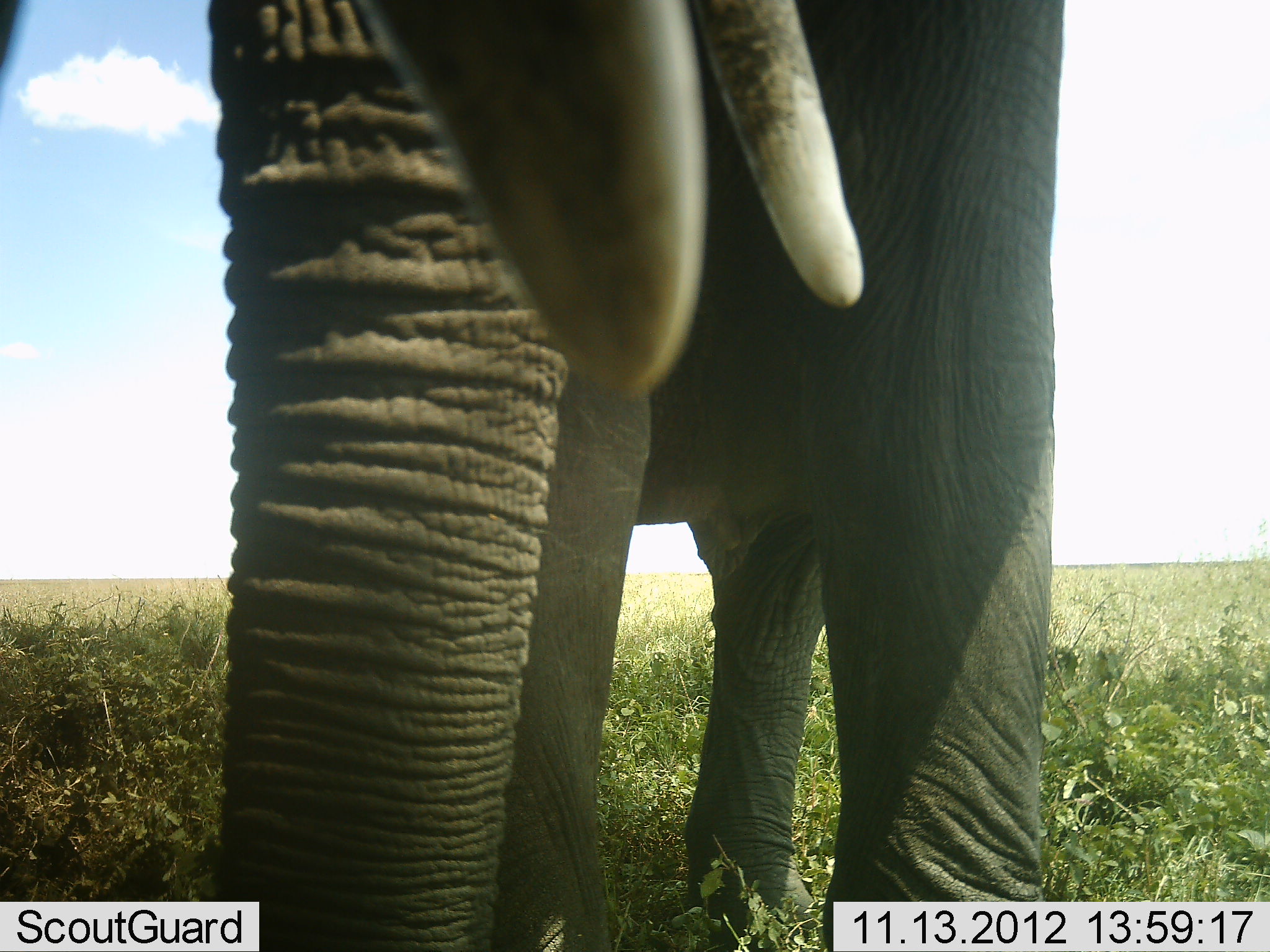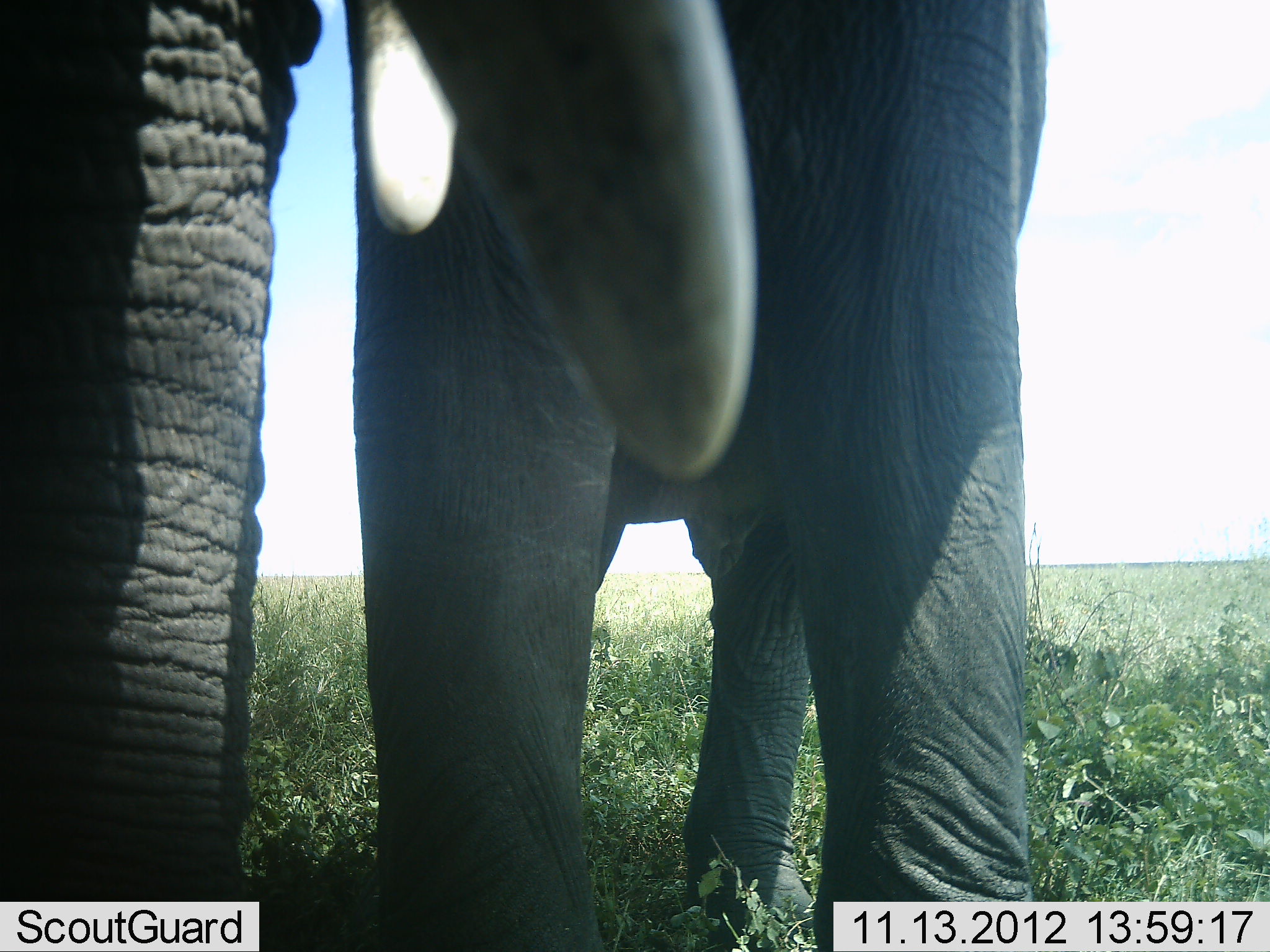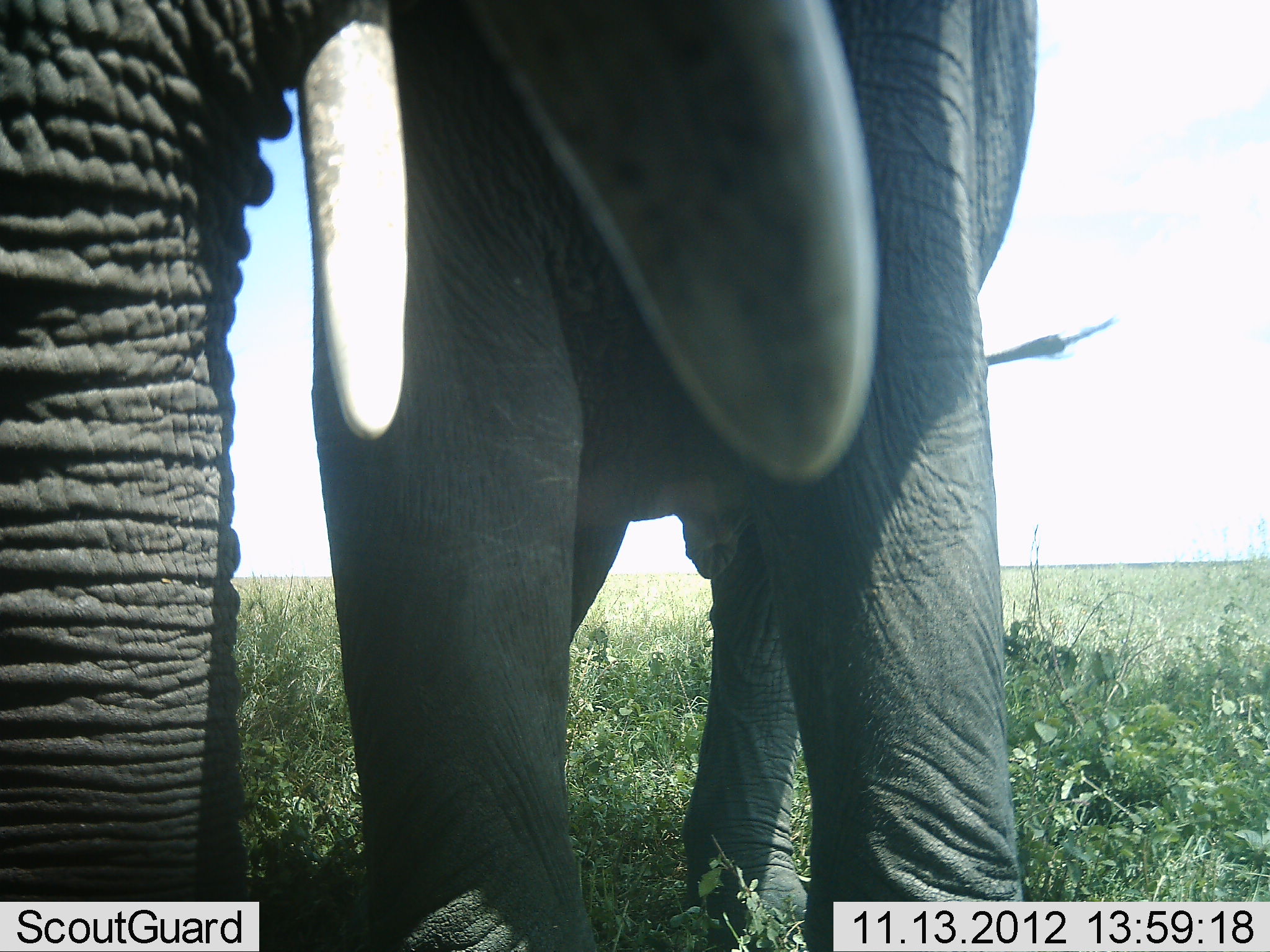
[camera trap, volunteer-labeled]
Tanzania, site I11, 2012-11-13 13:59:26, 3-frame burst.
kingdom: Animalia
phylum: Chordata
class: Mammalia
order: Proboscidea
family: Elephantidae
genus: Loxodonta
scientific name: Loxodonta africana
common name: african bush elephant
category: elephant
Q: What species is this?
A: Elephant (african bush elephant) (Loxodonta africana).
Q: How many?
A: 2.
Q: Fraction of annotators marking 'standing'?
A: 80%.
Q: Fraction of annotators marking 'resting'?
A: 0%.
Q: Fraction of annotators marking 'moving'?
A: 10%.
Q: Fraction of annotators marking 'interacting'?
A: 20%.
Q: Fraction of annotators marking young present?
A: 0%.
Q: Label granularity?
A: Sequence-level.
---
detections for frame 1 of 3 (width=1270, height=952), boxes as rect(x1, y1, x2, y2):
animal: rect(0, 1, 1070, 951)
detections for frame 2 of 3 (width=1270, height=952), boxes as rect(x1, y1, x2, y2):
animal: rect(1, 0, 779, 901); rect(339, 0, 1049, 952)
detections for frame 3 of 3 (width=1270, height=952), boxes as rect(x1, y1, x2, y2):
animal: rect(0, 0, 891, 952); rect(305, 0, 1039, 951)